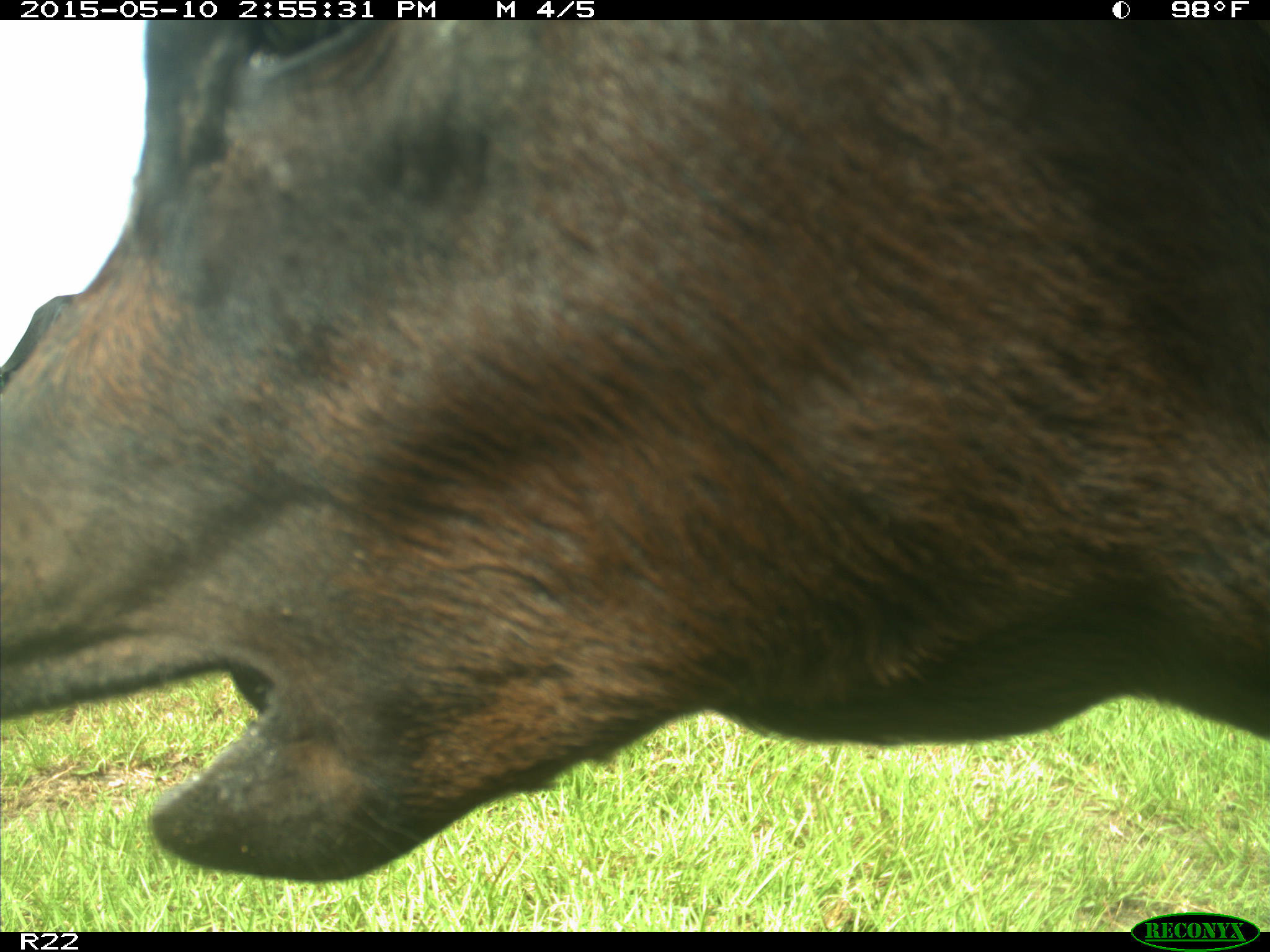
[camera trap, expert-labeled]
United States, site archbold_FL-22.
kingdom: Animalia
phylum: Chordata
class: Mammalia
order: Artiodactyla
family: Bovidae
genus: Bos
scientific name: Bos taurus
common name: domestic cow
Bos taurus (domestic cow).